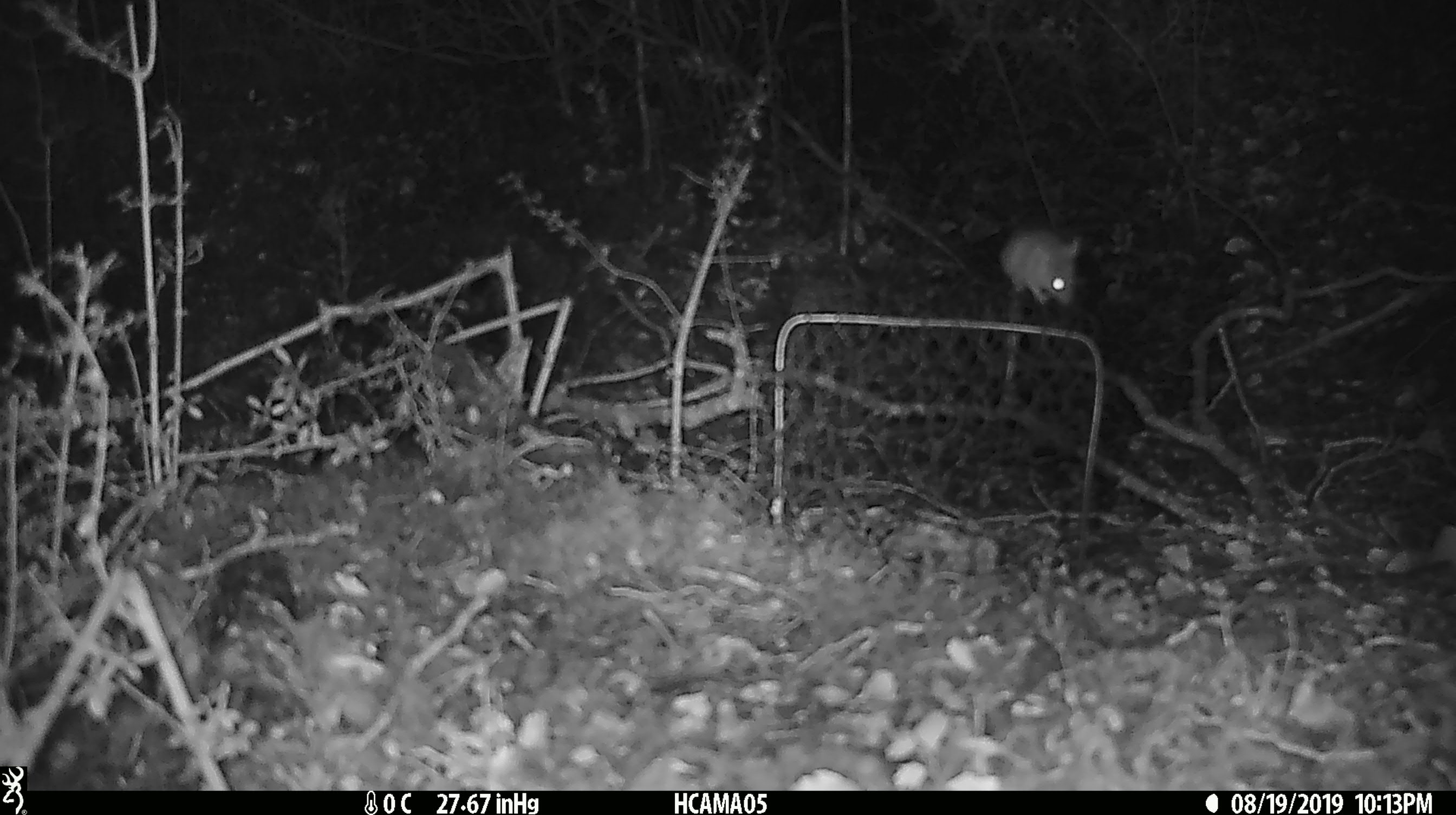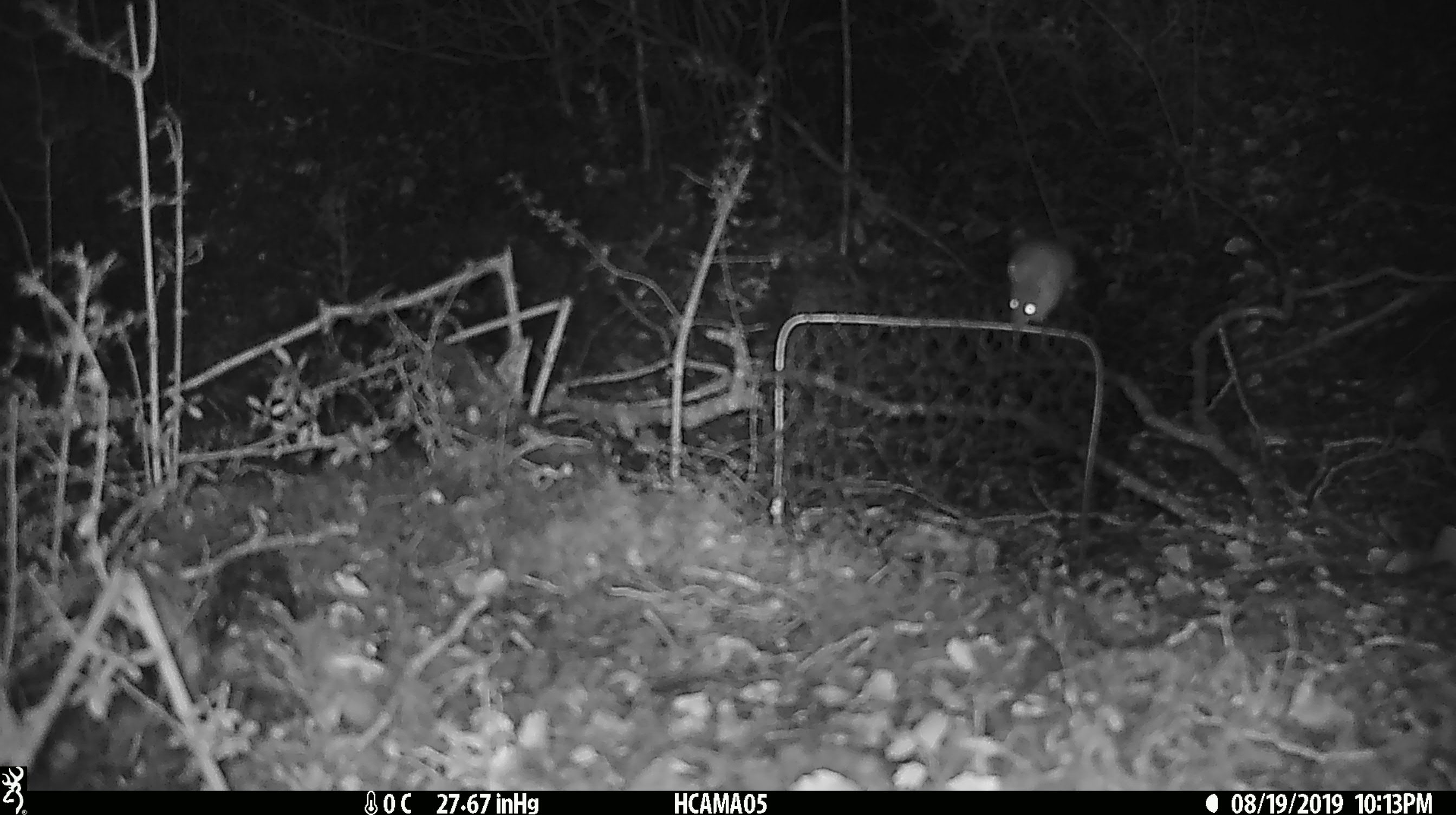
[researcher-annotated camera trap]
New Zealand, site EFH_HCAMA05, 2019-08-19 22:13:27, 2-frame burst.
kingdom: Animalia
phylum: Chordata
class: Mammalia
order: Rodentia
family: Muridae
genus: Mus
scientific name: Mus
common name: mouse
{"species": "mouse (Mus)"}